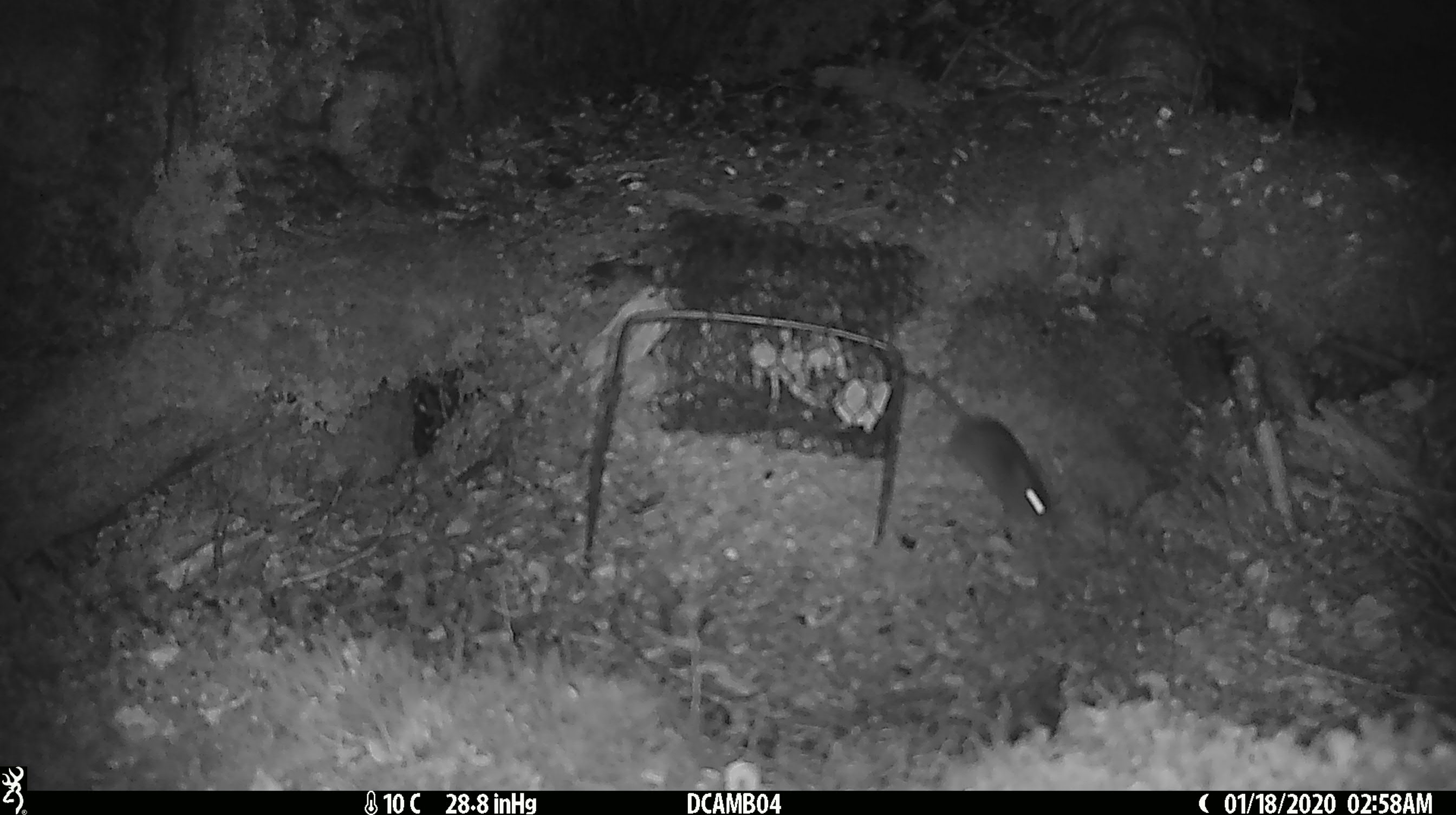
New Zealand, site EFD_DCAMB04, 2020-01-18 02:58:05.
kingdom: Animalia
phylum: Chordata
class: Mammalia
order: Rodentia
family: Muridae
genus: Mus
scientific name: Mus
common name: mouse